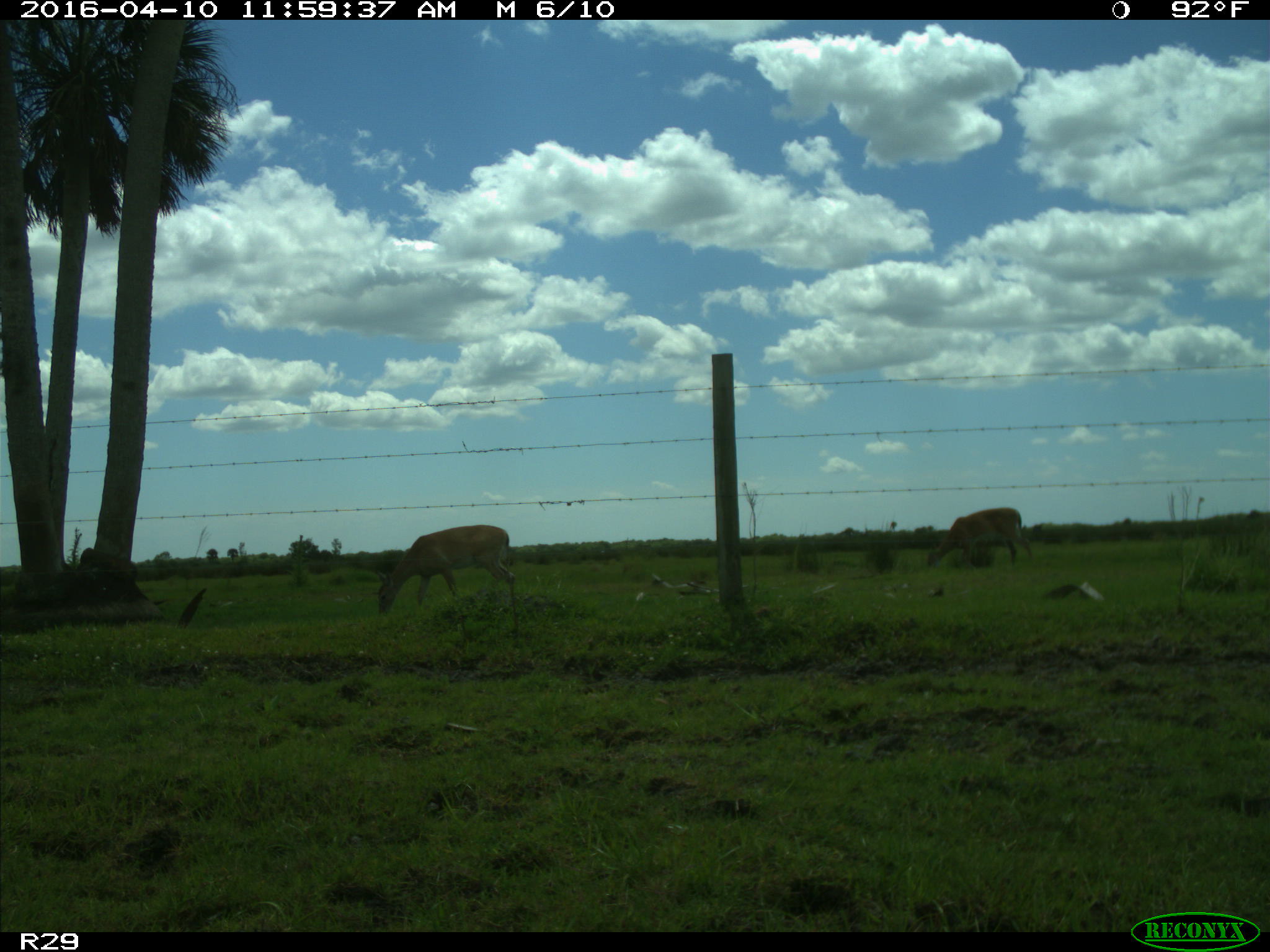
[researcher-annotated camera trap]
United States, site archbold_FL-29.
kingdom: Animalia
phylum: Chordata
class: Mammalia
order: Artiodactyla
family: Cervidae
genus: Odocoileus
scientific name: Odocoileus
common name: deer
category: unidentified deer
Unidentified deer (deer) (Odocoileus).